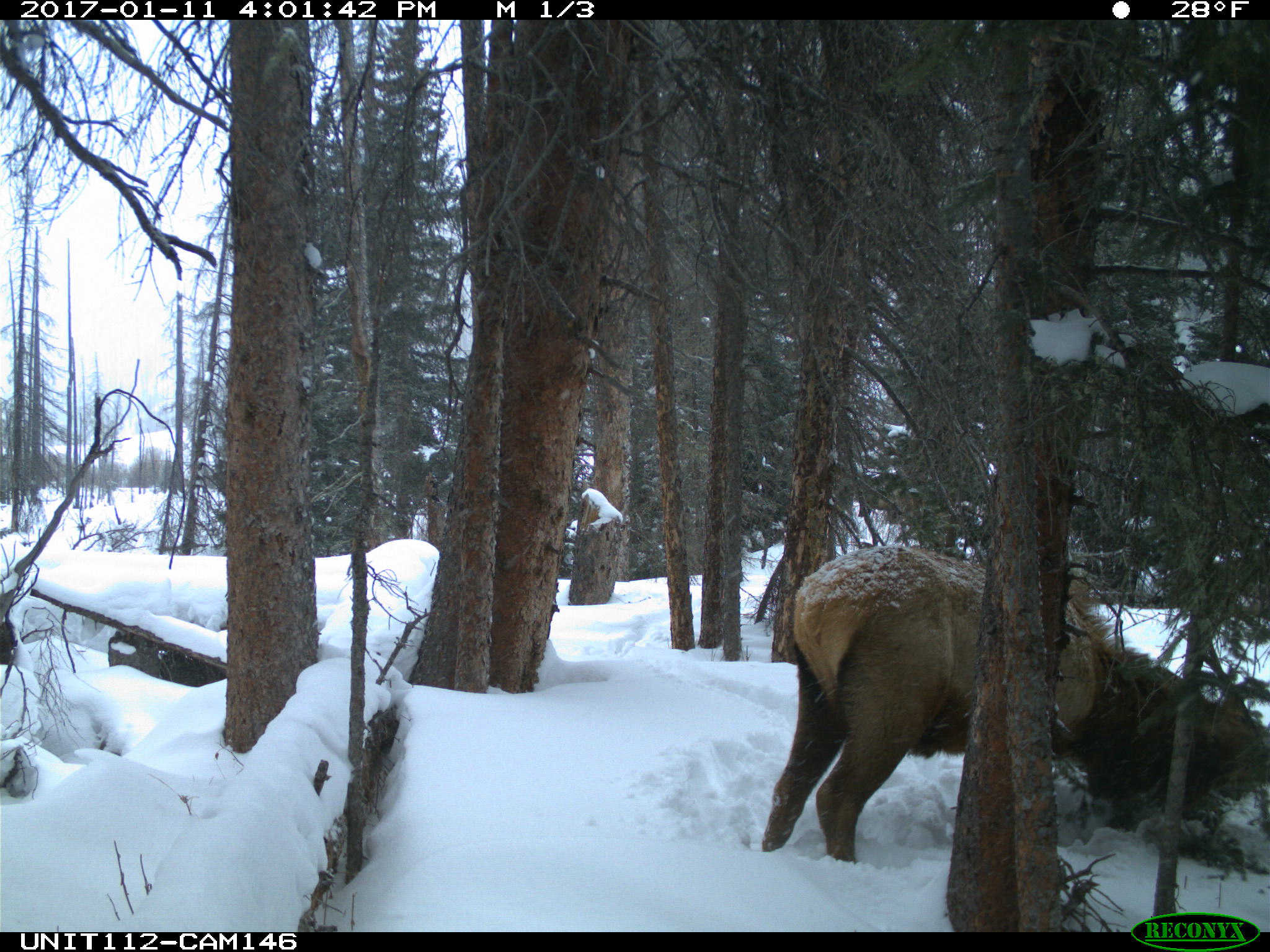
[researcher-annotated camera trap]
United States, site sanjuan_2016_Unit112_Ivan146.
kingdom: Animalia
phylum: Chordata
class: Mammalia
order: Artiodactyla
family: Cervidae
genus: Cervus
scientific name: Cervus elaphus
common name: red deer